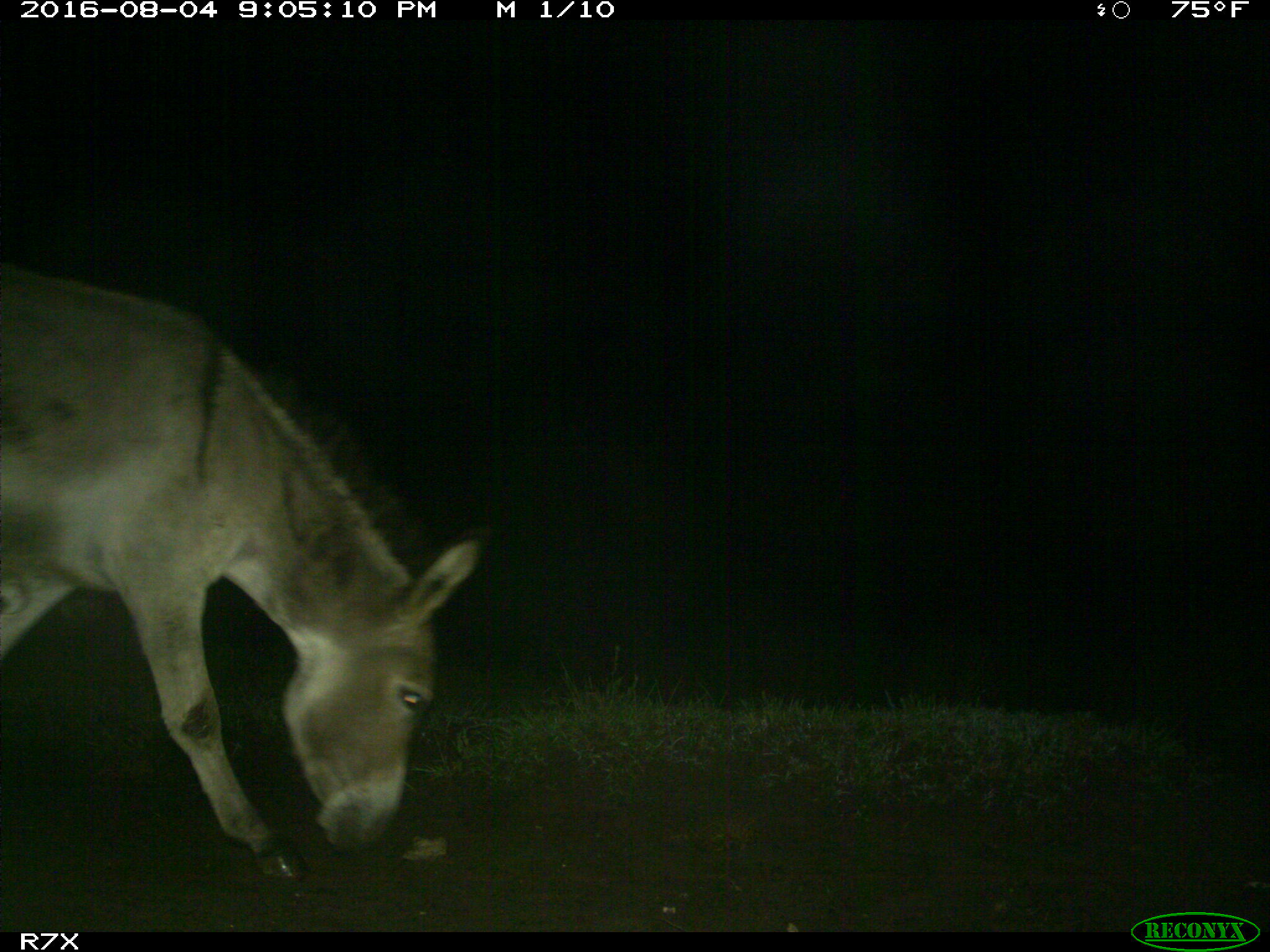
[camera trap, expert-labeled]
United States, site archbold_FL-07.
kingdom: Animalia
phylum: Chordata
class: Mammalia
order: Perissodactyla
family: Equidae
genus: Equus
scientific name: Equus africanus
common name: african wild ass